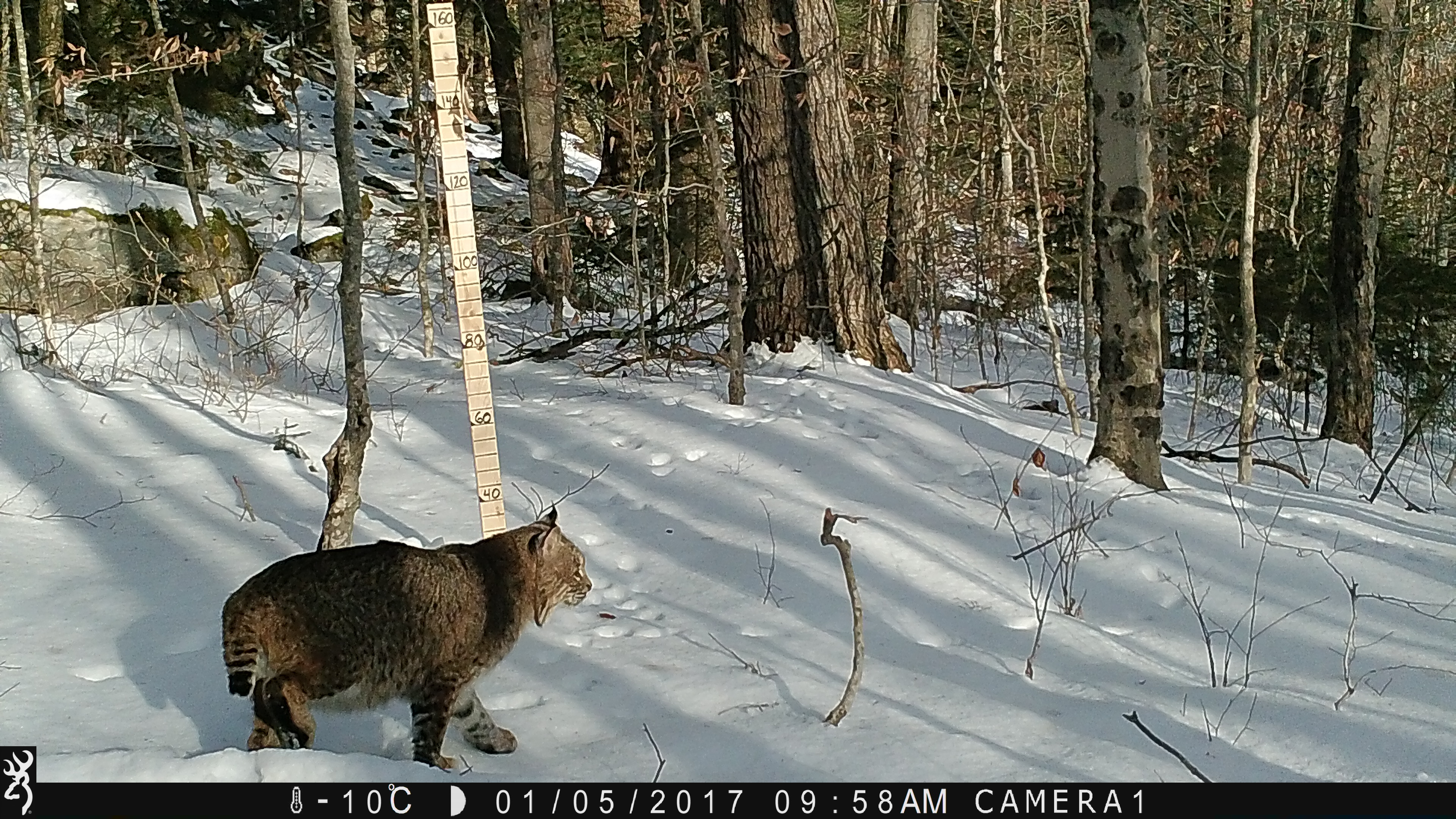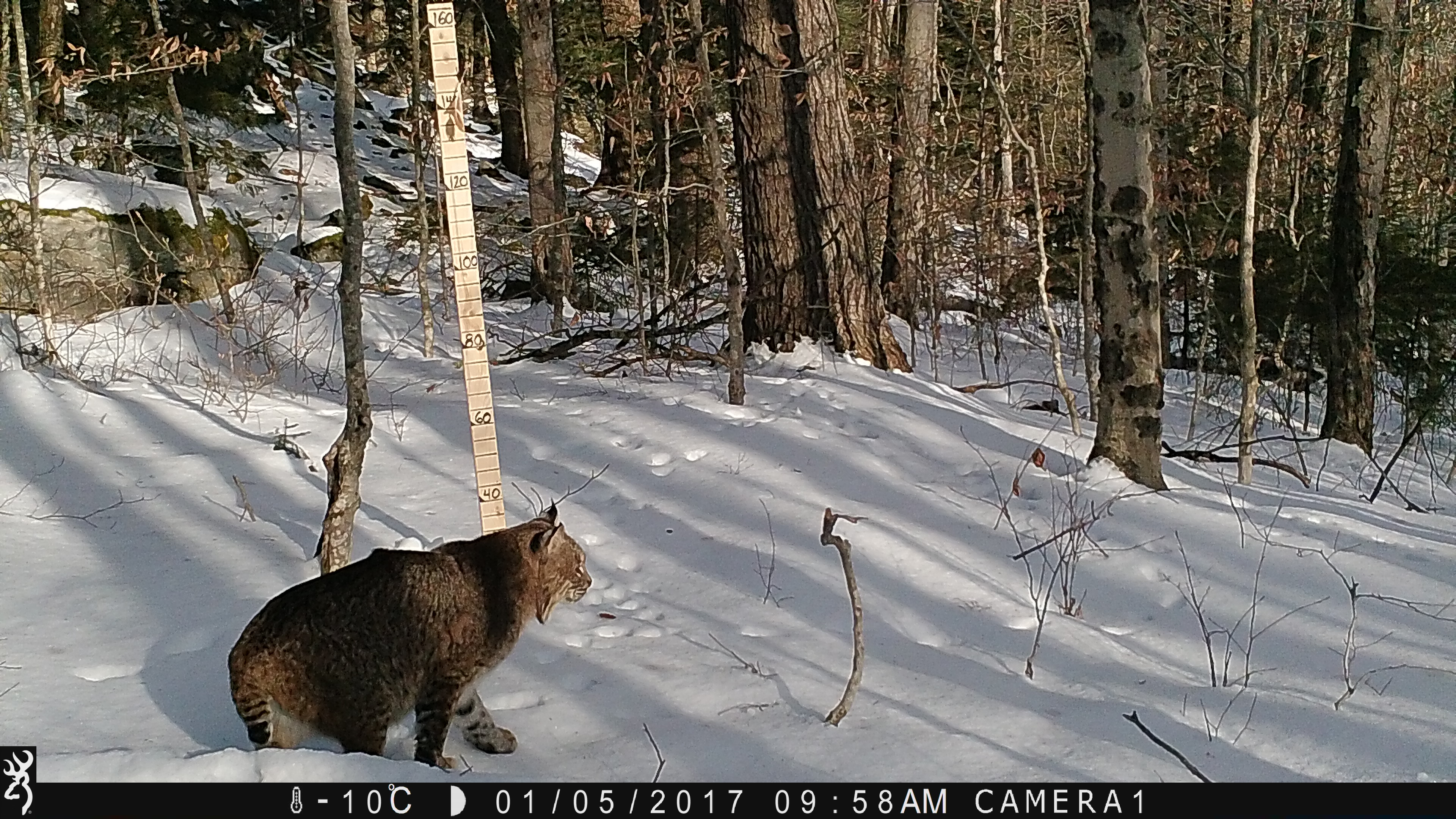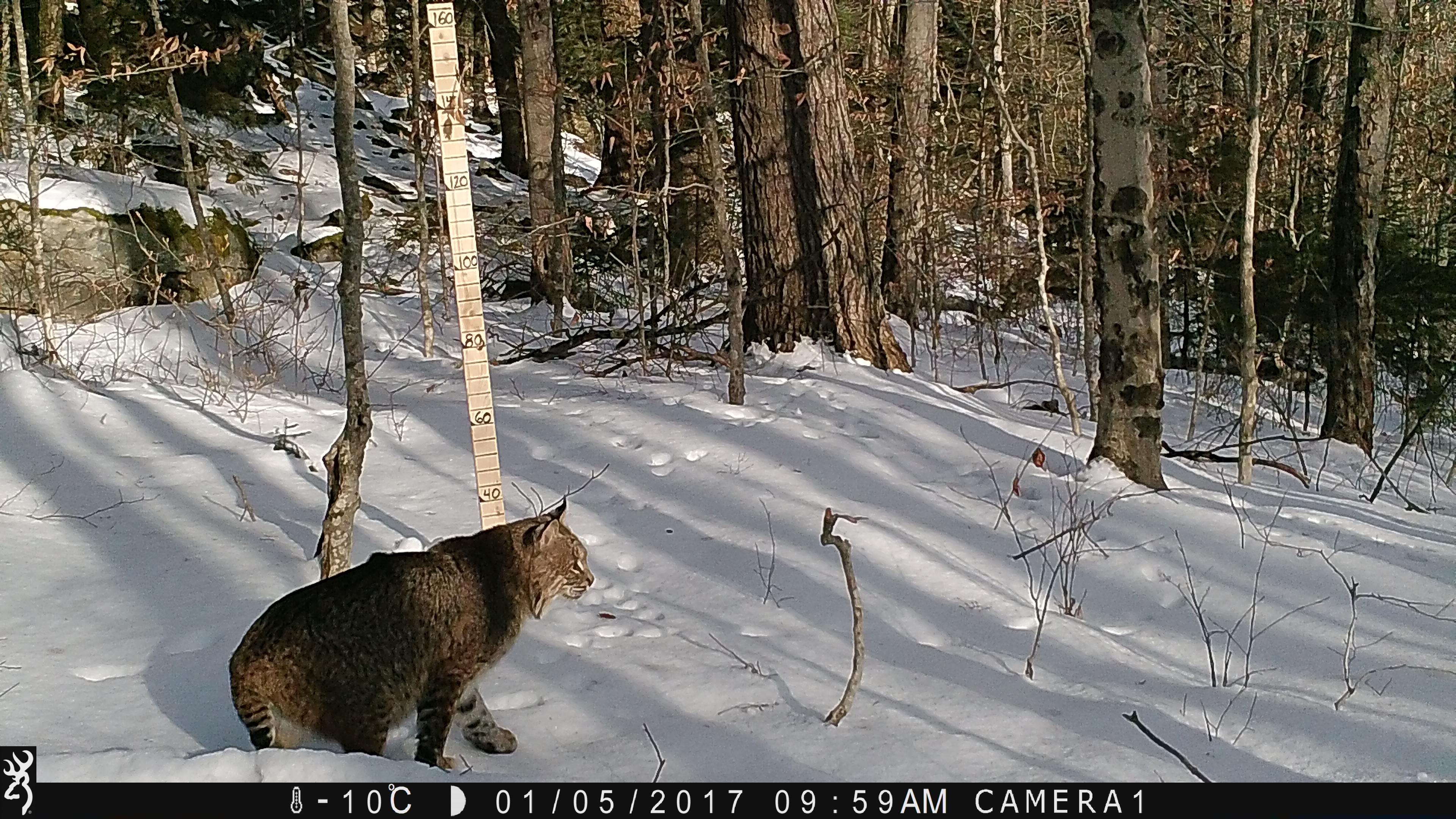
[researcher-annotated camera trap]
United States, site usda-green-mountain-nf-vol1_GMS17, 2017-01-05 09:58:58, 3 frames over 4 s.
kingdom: Animalia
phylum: Chordata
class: Mammalia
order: Carnivora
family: Felidae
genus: Lynx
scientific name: Lynx rufus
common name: bobcat